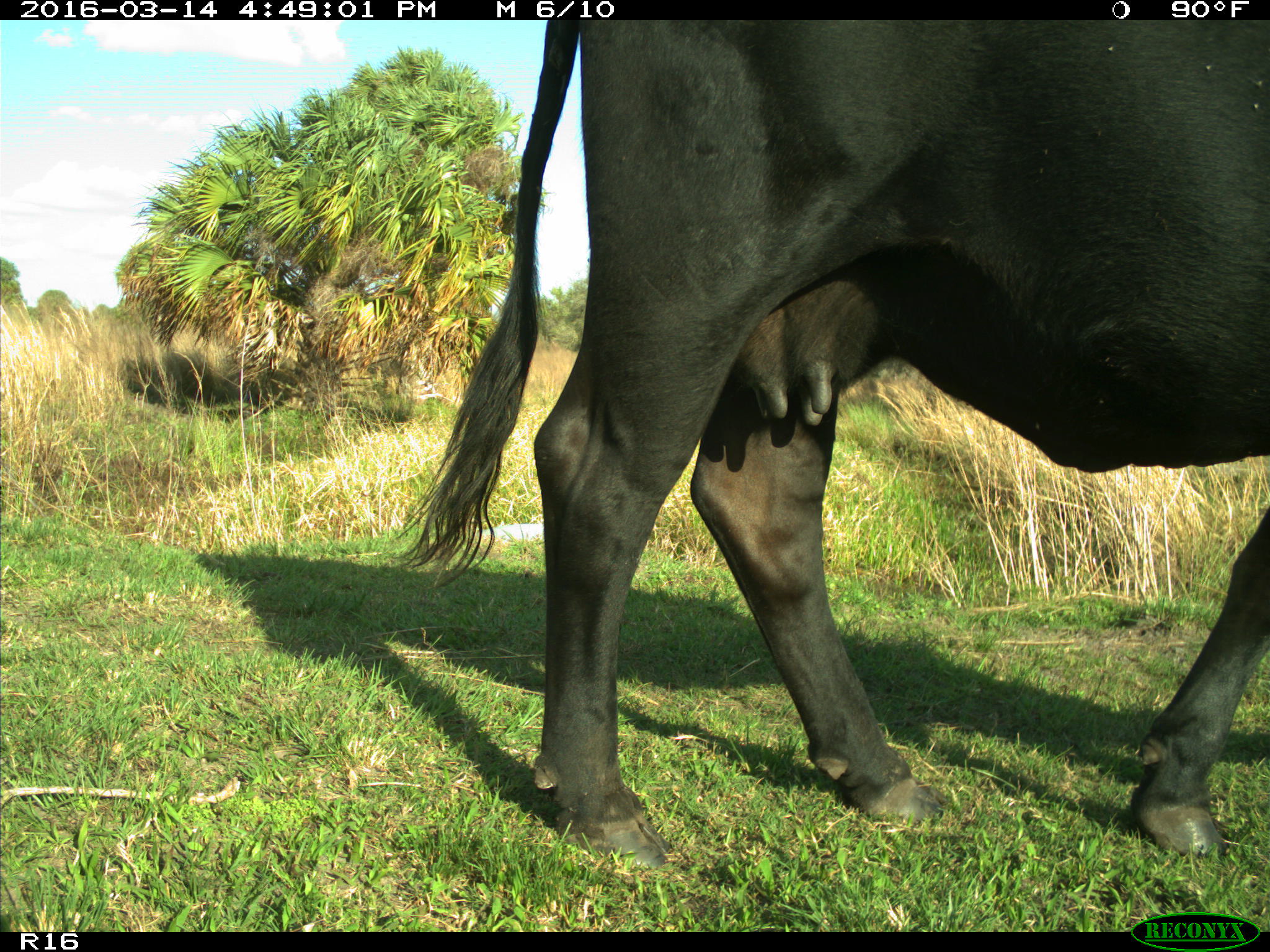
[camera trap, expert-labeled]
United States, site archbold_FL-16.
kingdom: Animalia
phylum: Chordata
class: Mammalia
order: Artiodactyla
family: Bovidae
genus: Bos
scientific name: Bos taurus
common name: domestic cow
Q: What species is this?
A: Bos taurus (domestic cow).